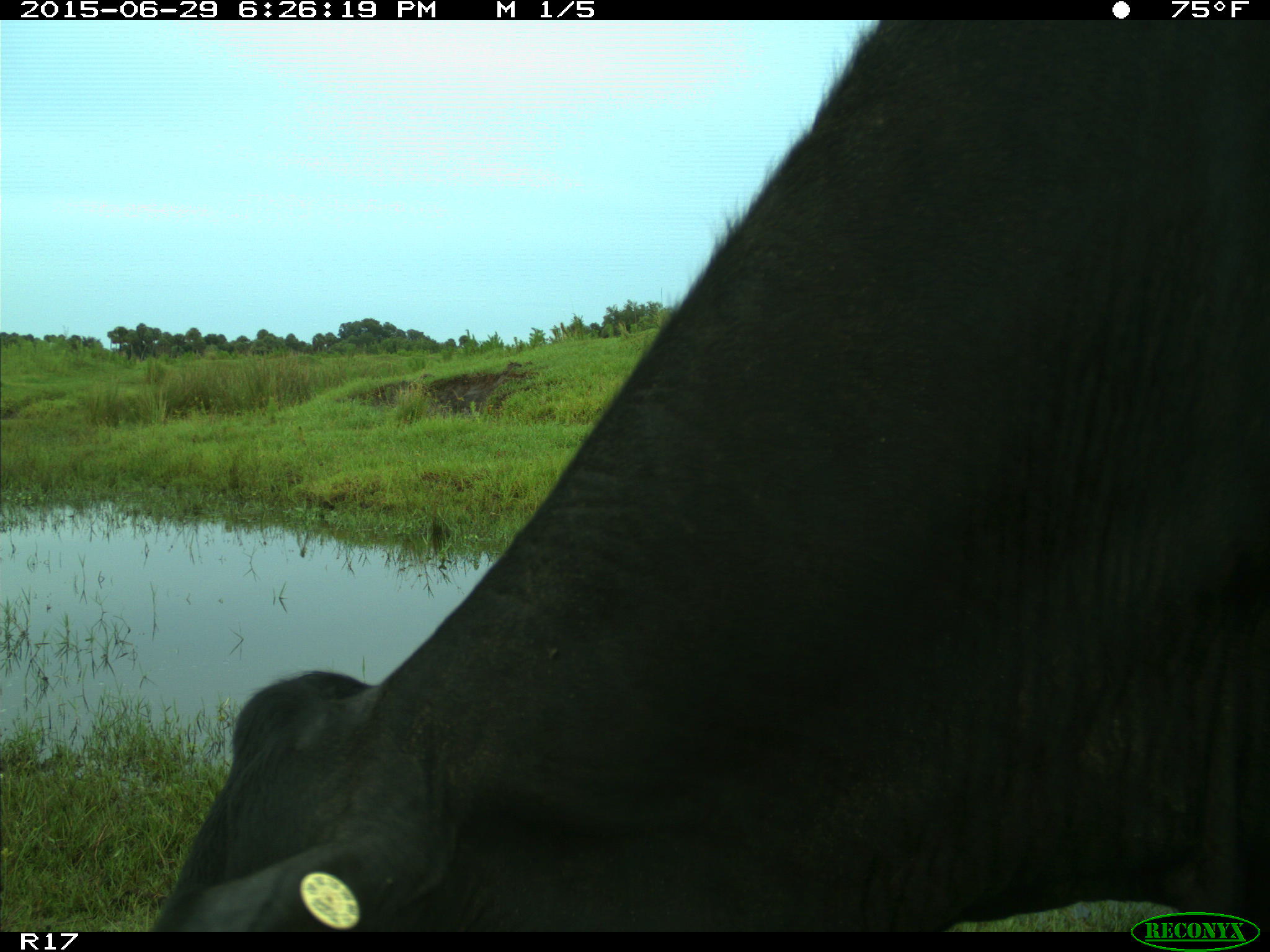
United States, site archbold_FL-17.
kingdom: Animalia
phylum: Chordata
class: Mammalia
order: Artiodactyla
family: Bovidae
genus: Bos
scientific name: Bos taurus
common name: domestic cow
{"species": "Bos taurus (domestic cow)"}